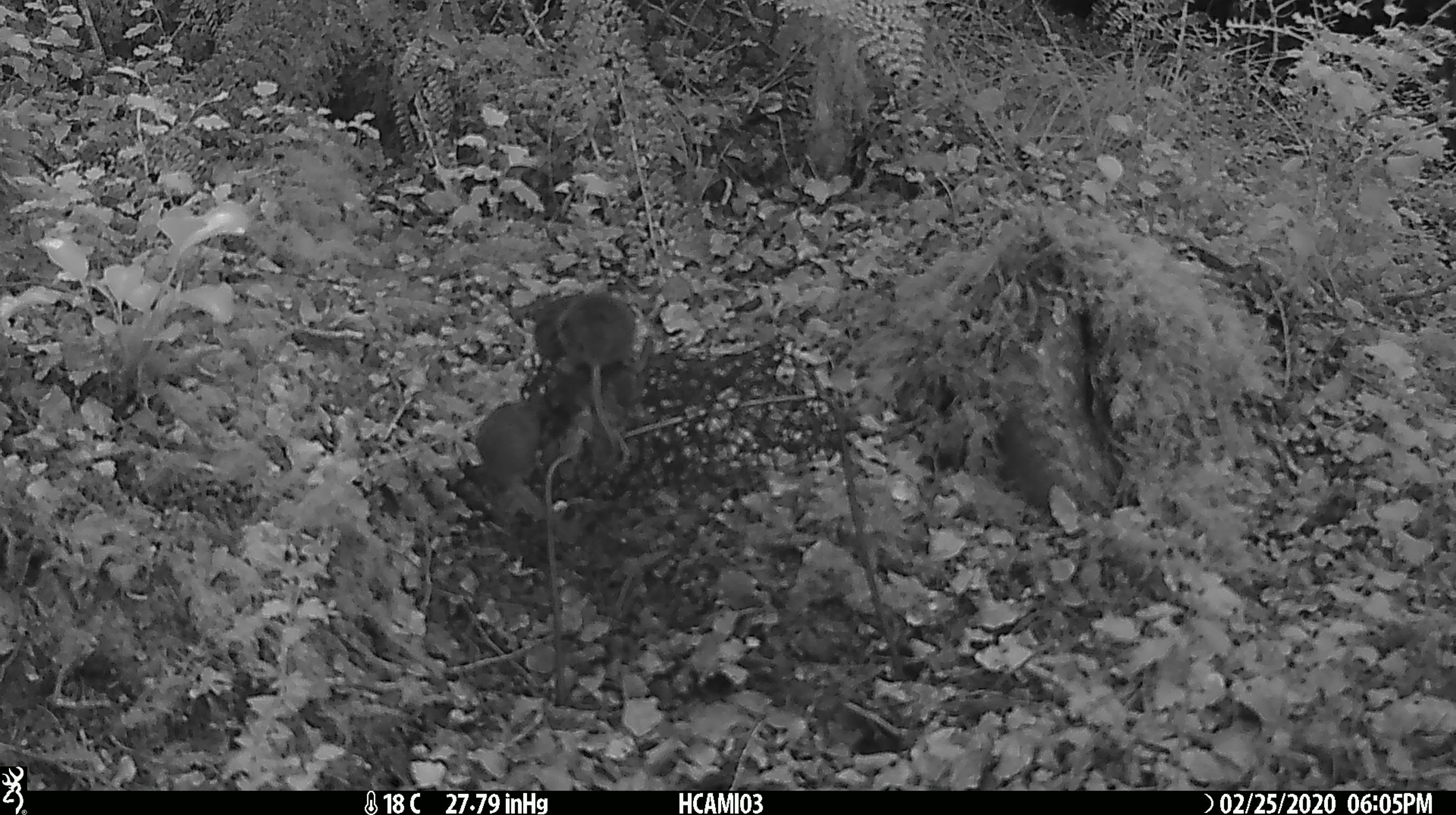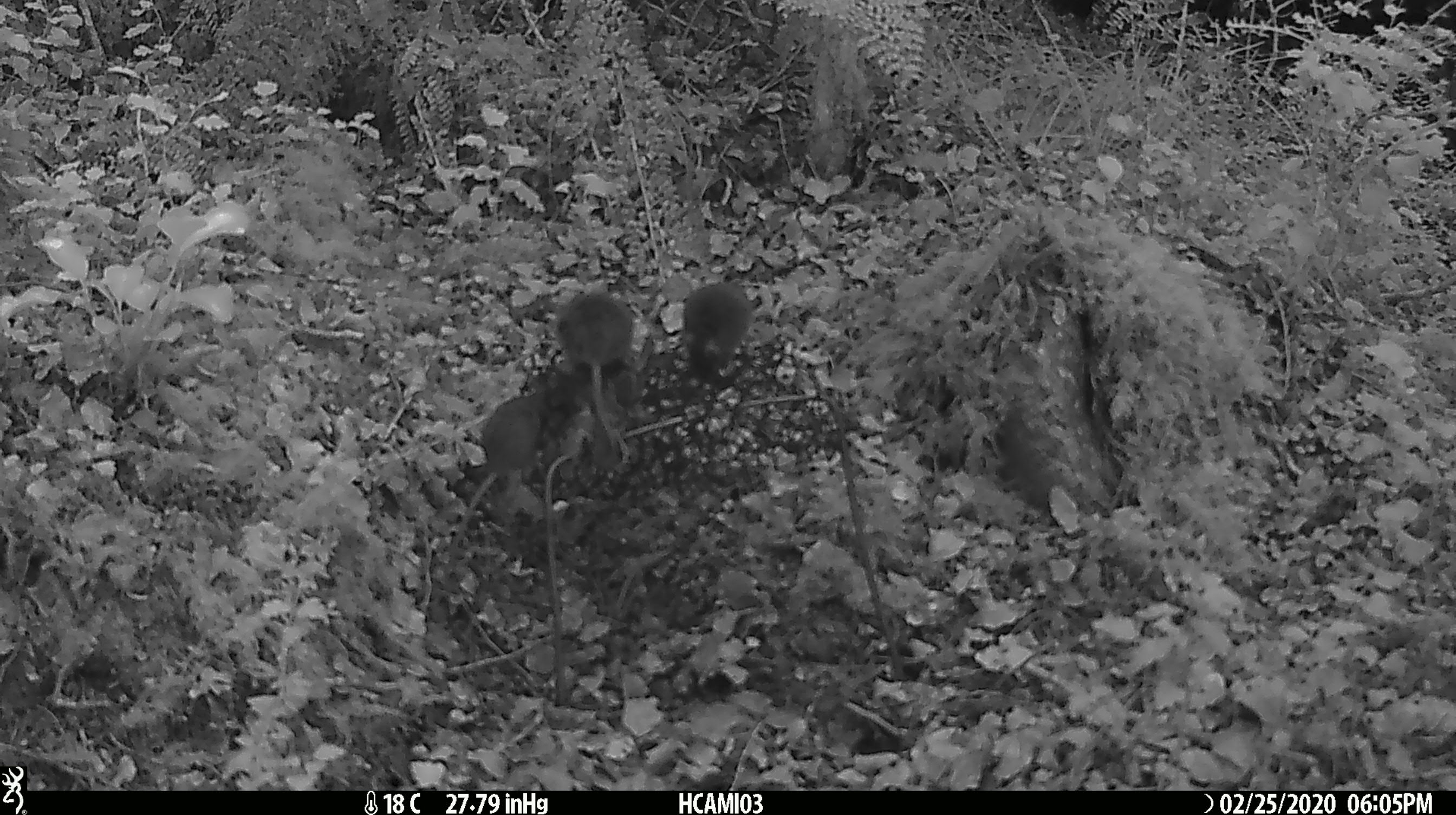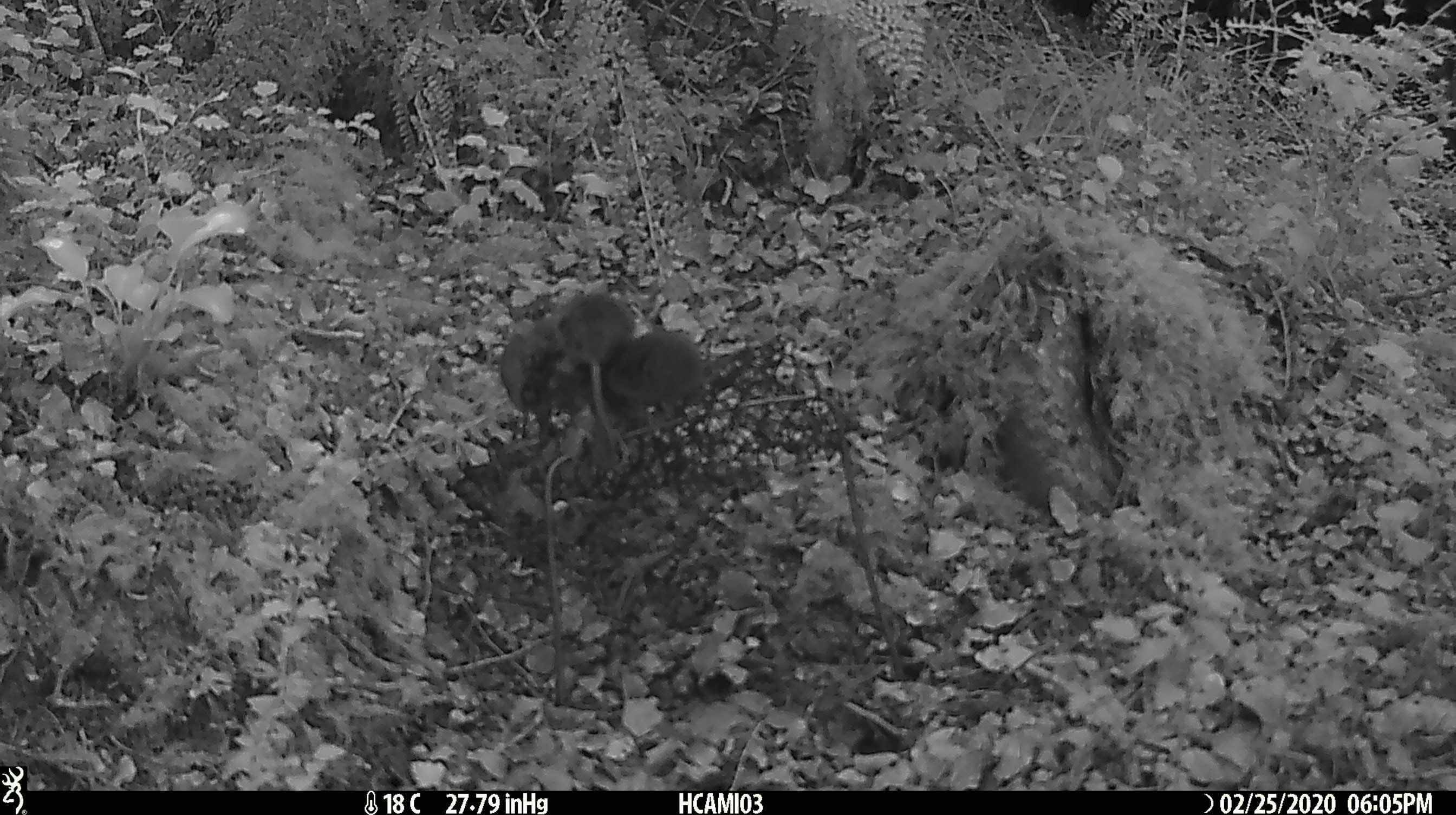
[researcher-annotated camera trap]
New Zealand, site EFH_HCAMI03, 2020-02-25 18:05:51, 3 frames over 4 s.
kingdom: Animalia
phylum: Chordata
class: Mammalia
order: Rodentia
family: Muridae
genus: Mus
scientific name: Mus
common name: mouse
Mouse (Mus).